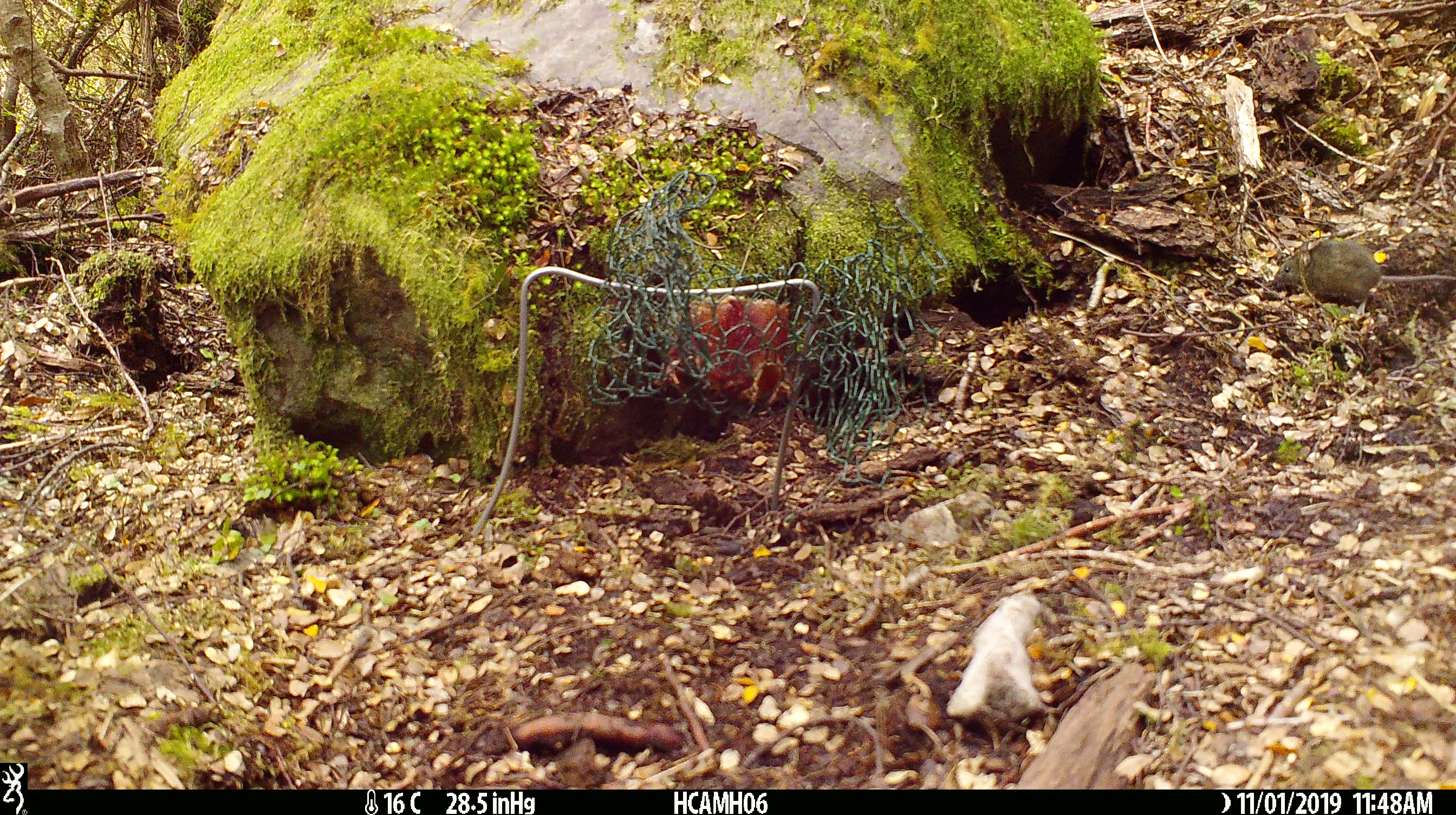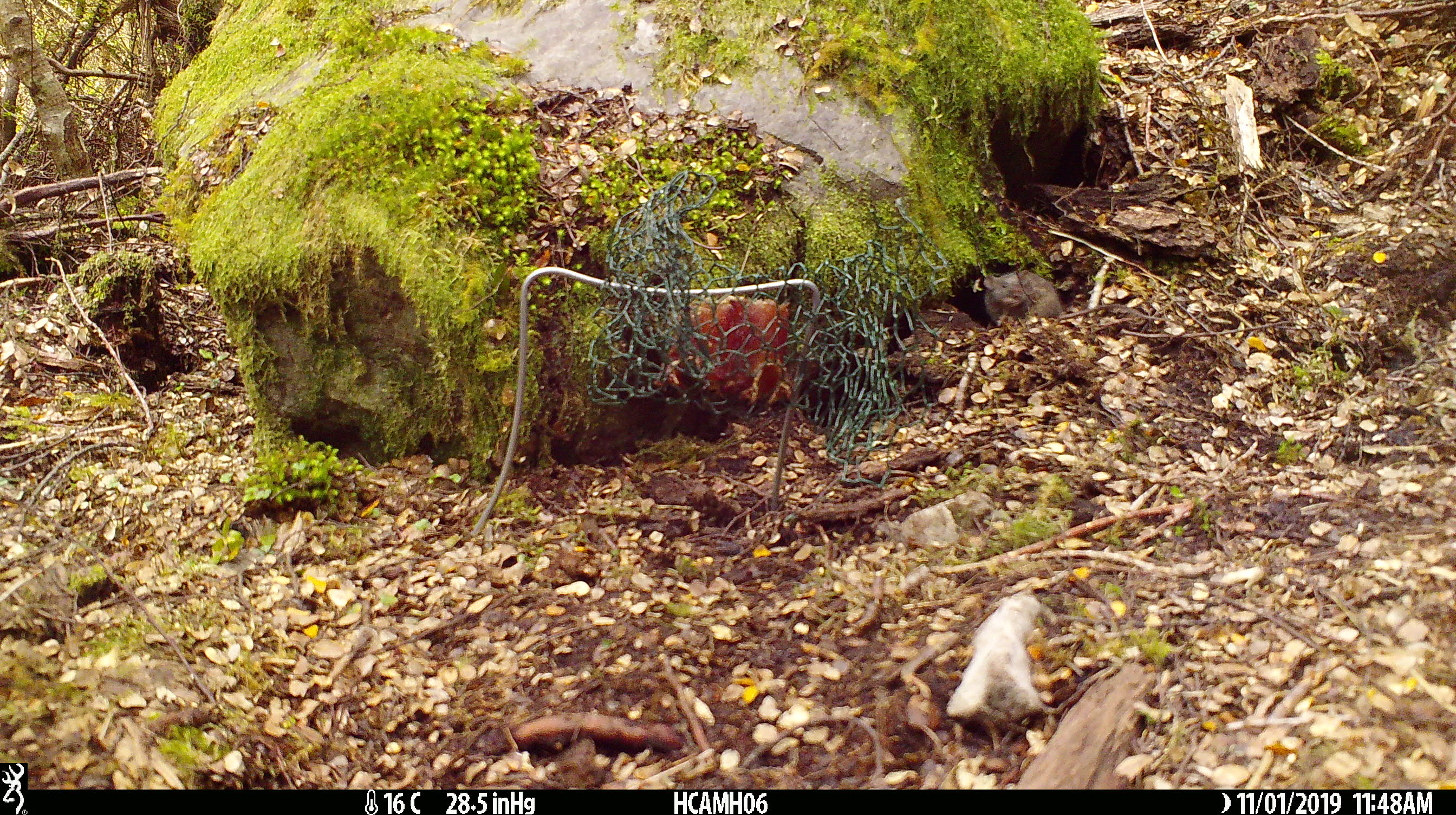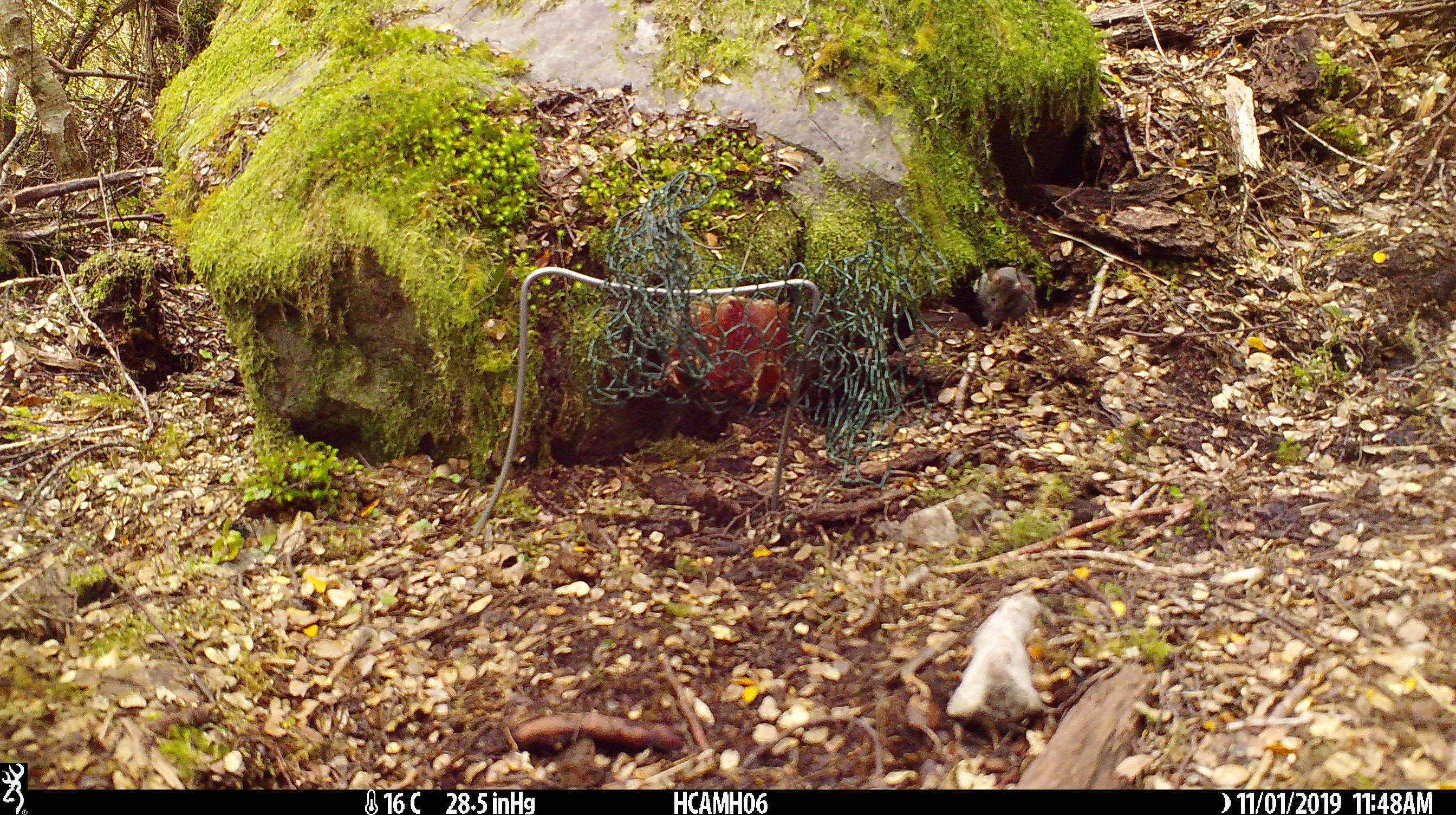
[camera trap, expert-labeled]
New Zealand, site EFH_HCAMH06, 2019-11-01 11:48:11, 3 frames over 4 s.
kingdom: Animalia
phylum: Chordata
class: Mammalia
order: Rodentia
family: Muridae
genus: Mus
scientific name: Mus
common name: mouse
Mouse (Mus).